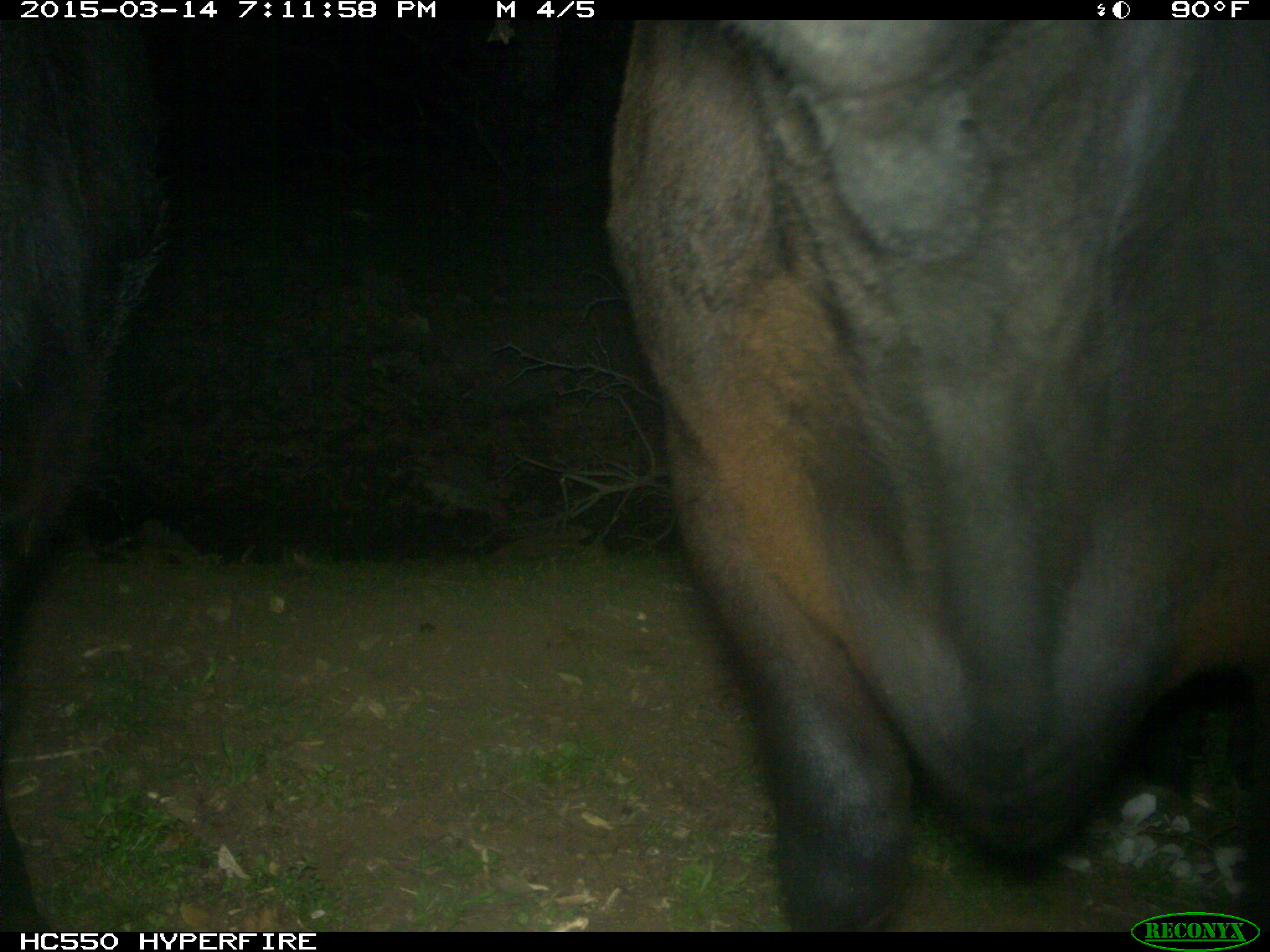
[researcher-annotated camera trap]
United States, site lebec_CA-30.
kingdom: Animalia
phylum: Chordata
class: Mammalia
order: Artiodactyla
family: Bovidae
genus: Bos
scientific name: Bos taurus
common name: domestic cow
Bos taurus (domestic cow).